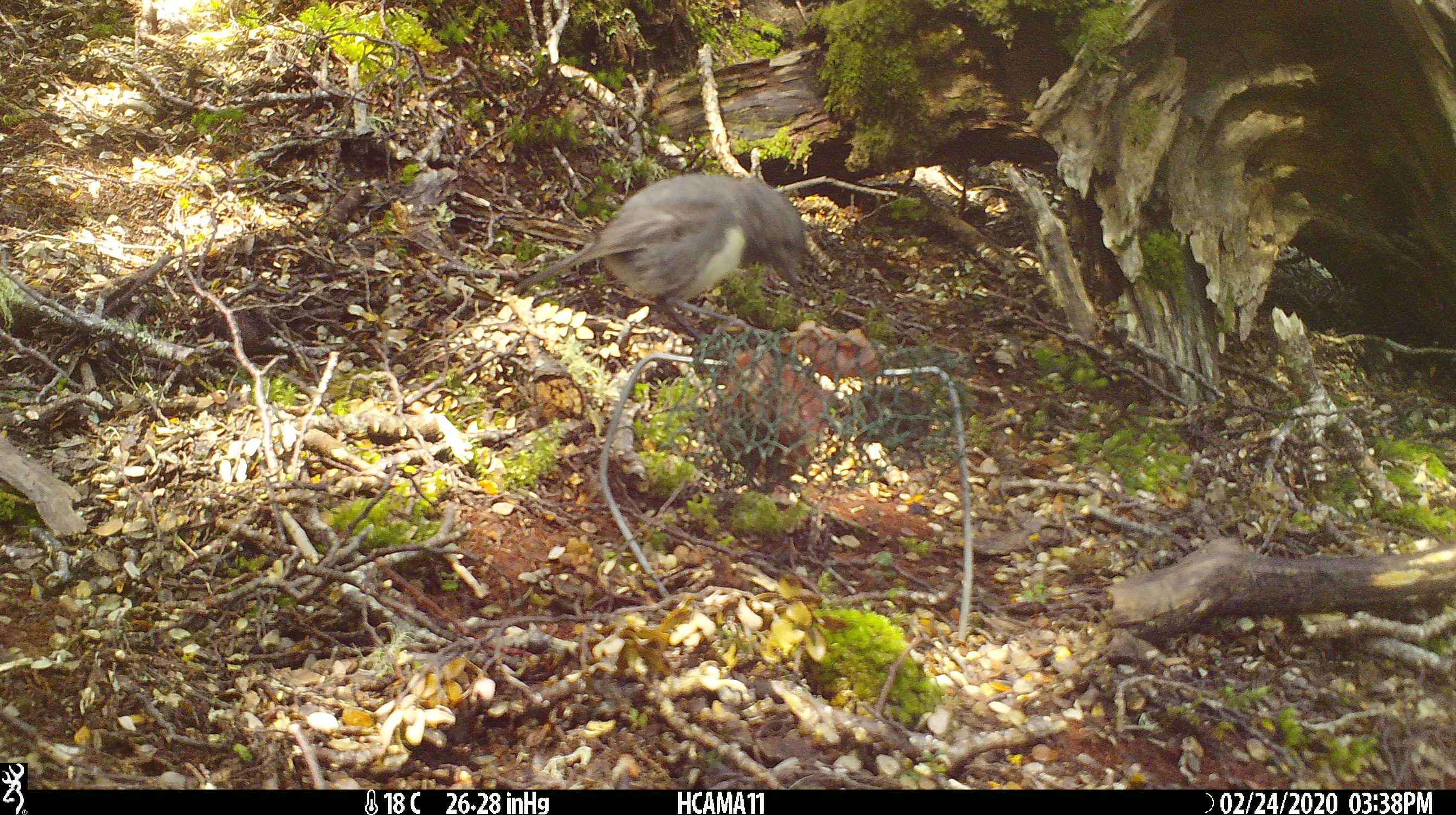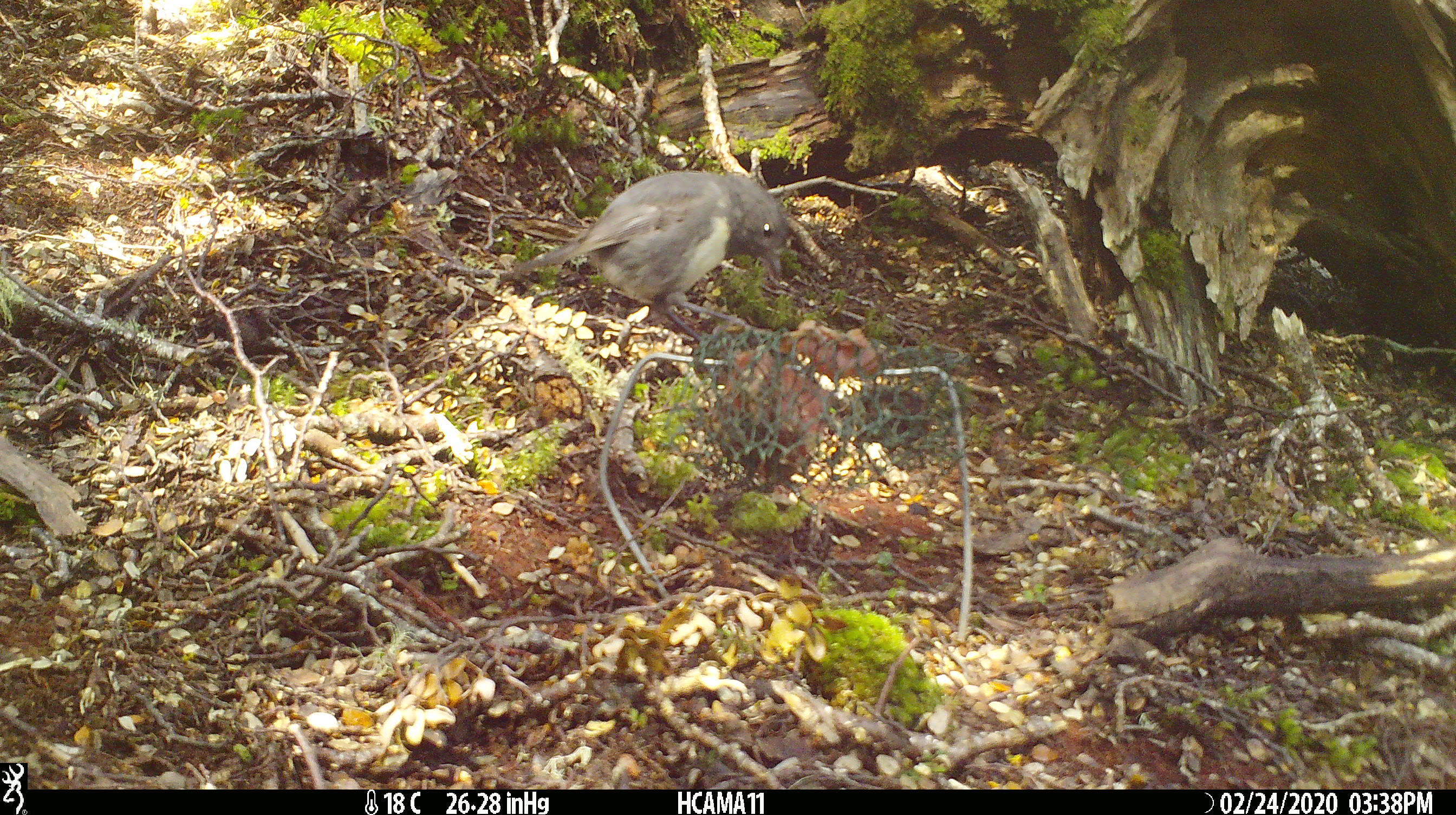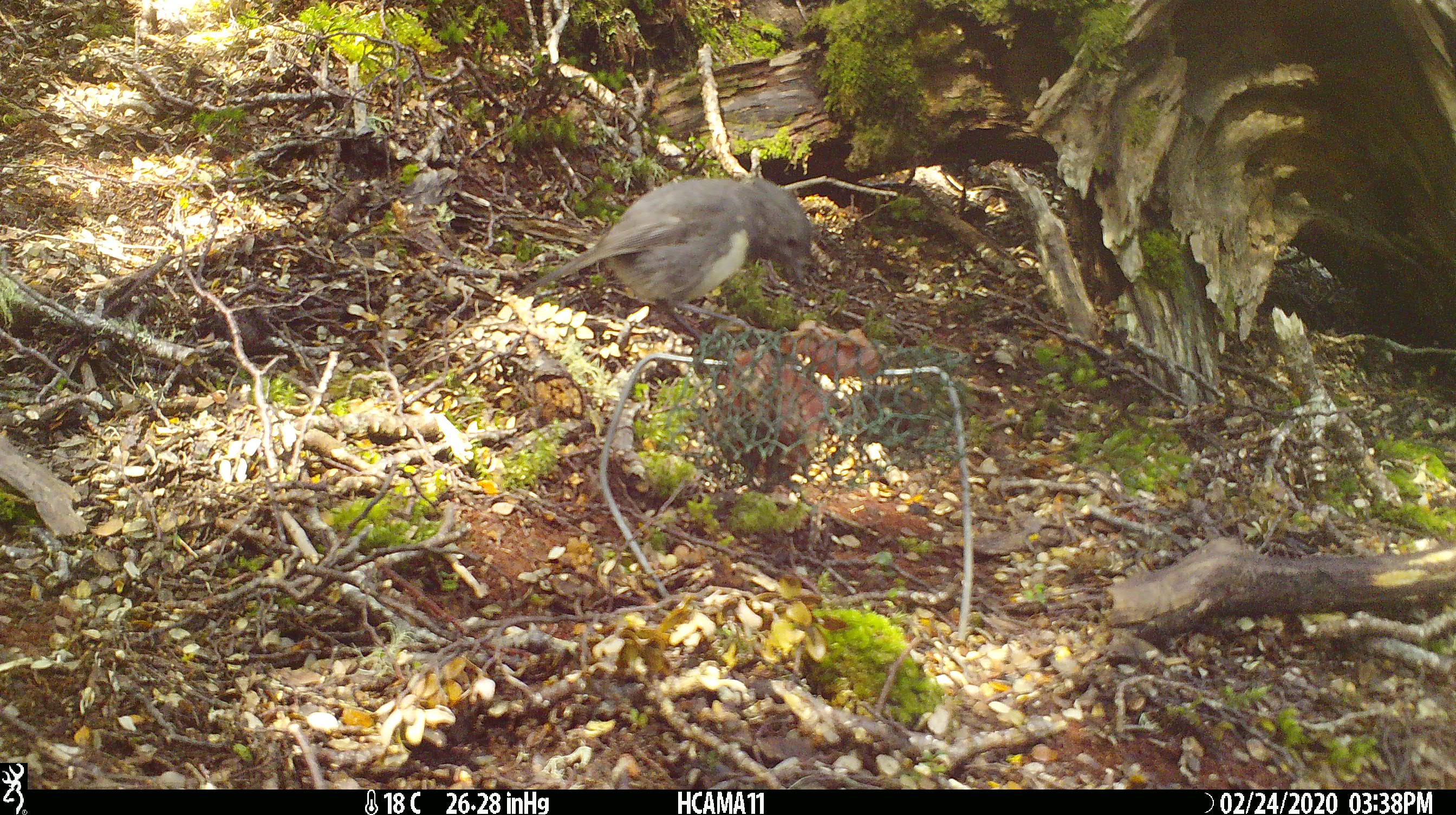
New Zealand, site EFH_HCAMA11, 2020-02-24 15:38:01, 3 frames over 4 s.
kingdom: Animalia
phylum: Chordata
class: Aves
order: Passeriformes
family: Petroicidae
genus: Petroica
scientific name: Petroica australis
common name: new zealand robin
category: robin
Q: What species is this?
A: Robin (new zealand robin) (Petroica australis).